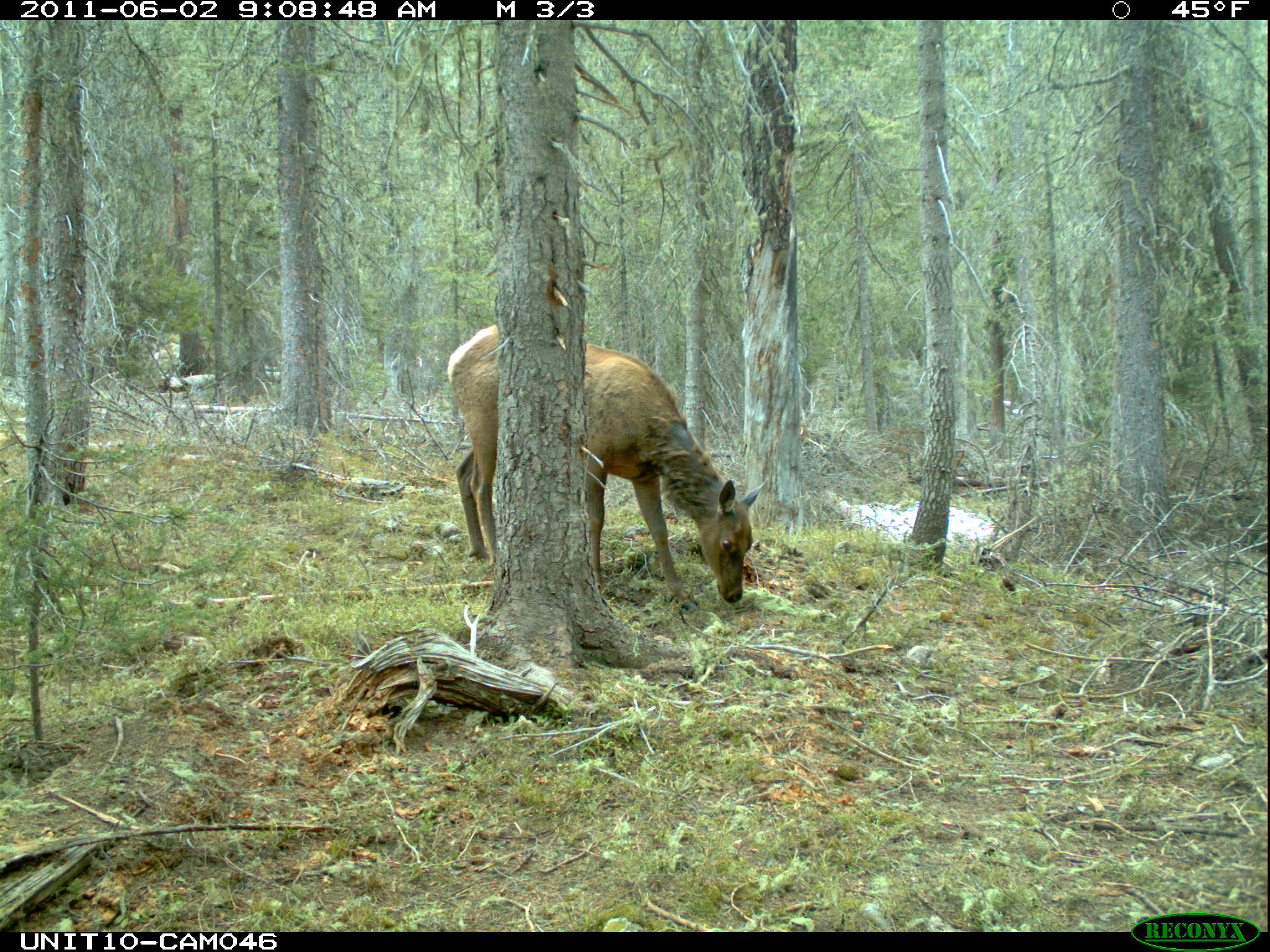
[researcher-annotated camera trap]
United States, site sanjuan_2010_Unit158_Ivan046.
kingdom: Animalia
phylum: Chordata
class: Mammalia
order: Artiodactyla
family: Cervidae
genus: Cervus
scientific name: Cervus elaphus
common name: red deer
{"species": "Cervus elaphus (red deer)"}